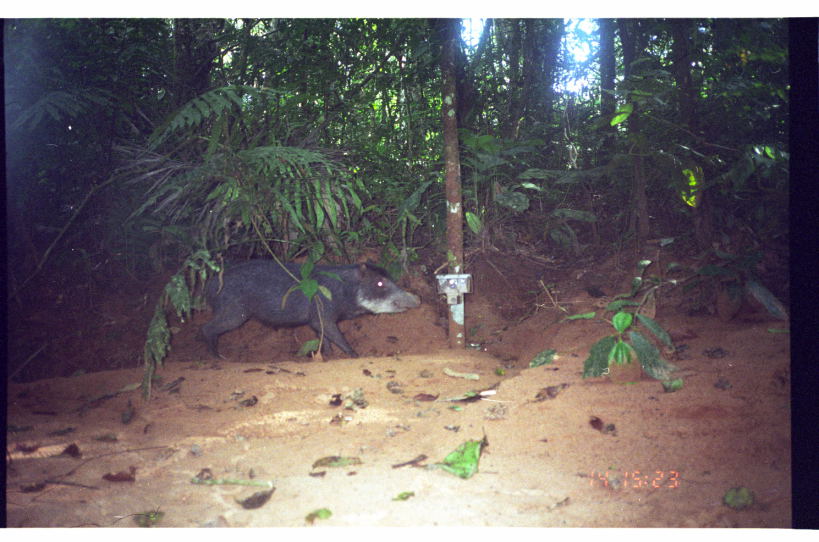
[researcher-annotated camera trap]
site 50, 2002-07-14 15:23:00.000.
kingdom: Animalia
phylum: Chordata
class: Mammalia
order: Artiodactyla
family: Tayassuidae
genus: Tayassu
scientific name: Tayassu pecari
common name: white-lipped peccary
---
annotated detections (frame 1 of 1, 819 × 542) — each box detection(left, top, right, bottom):
tayassu pecari: detection(192, 257, 422, 364)